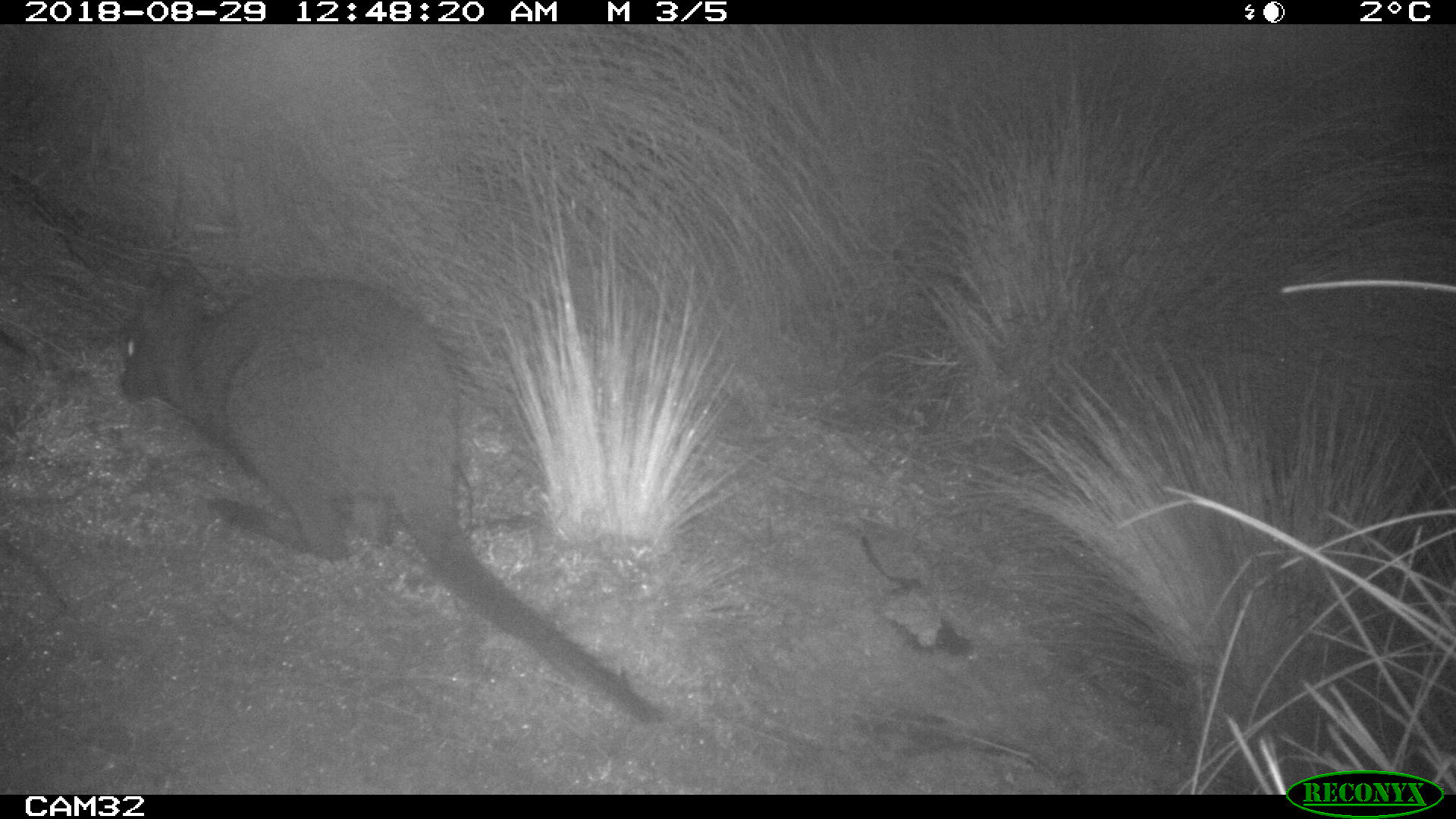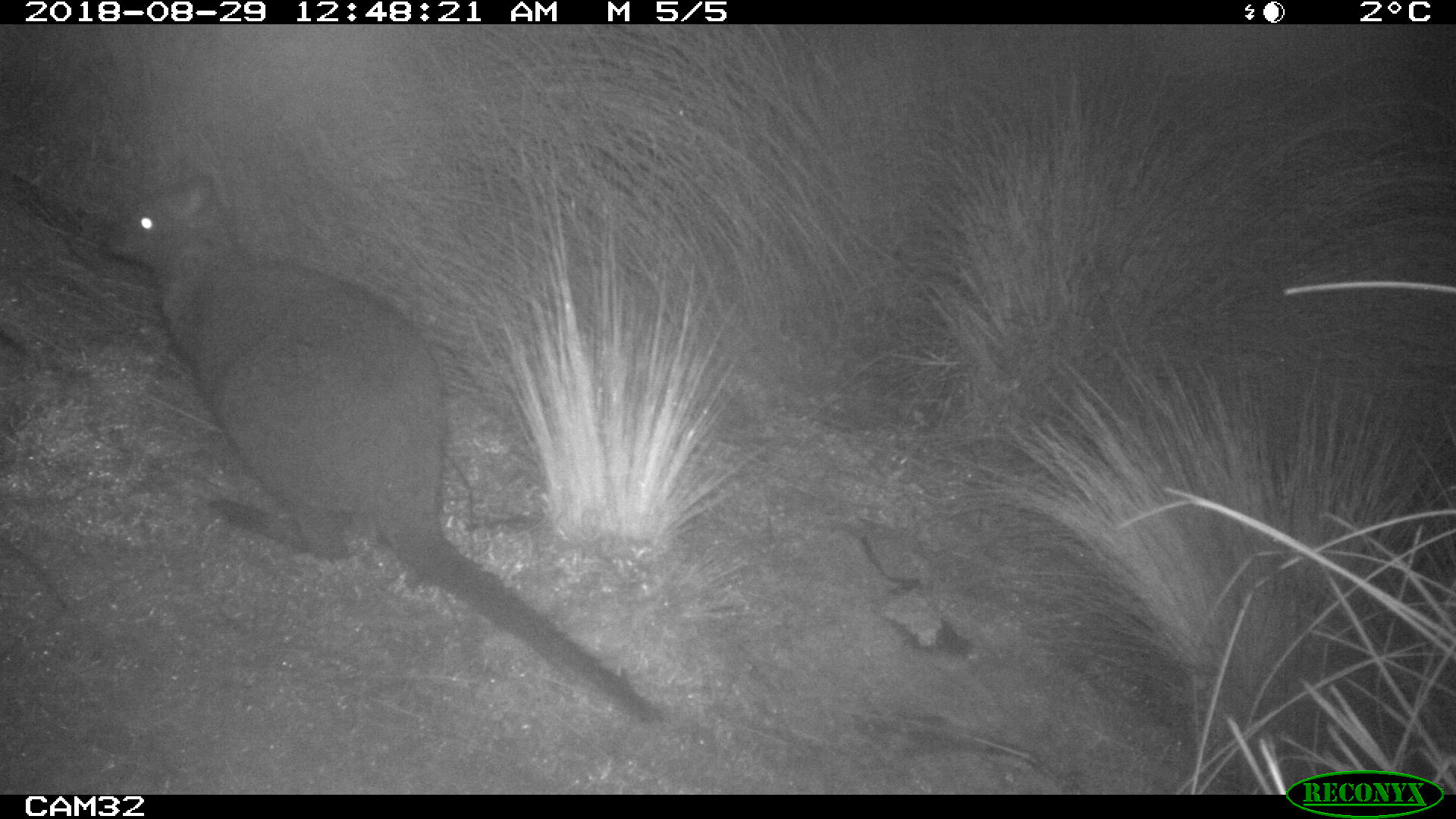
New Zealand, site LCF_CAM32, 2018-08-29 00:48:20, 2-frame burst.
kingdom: Animalia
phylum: Chordata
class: Mammalia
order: Diprotodontia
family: Macropodidae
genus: Notamacropus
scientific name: Notamacropus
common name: wallaby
Wallaby (Notamacropus).